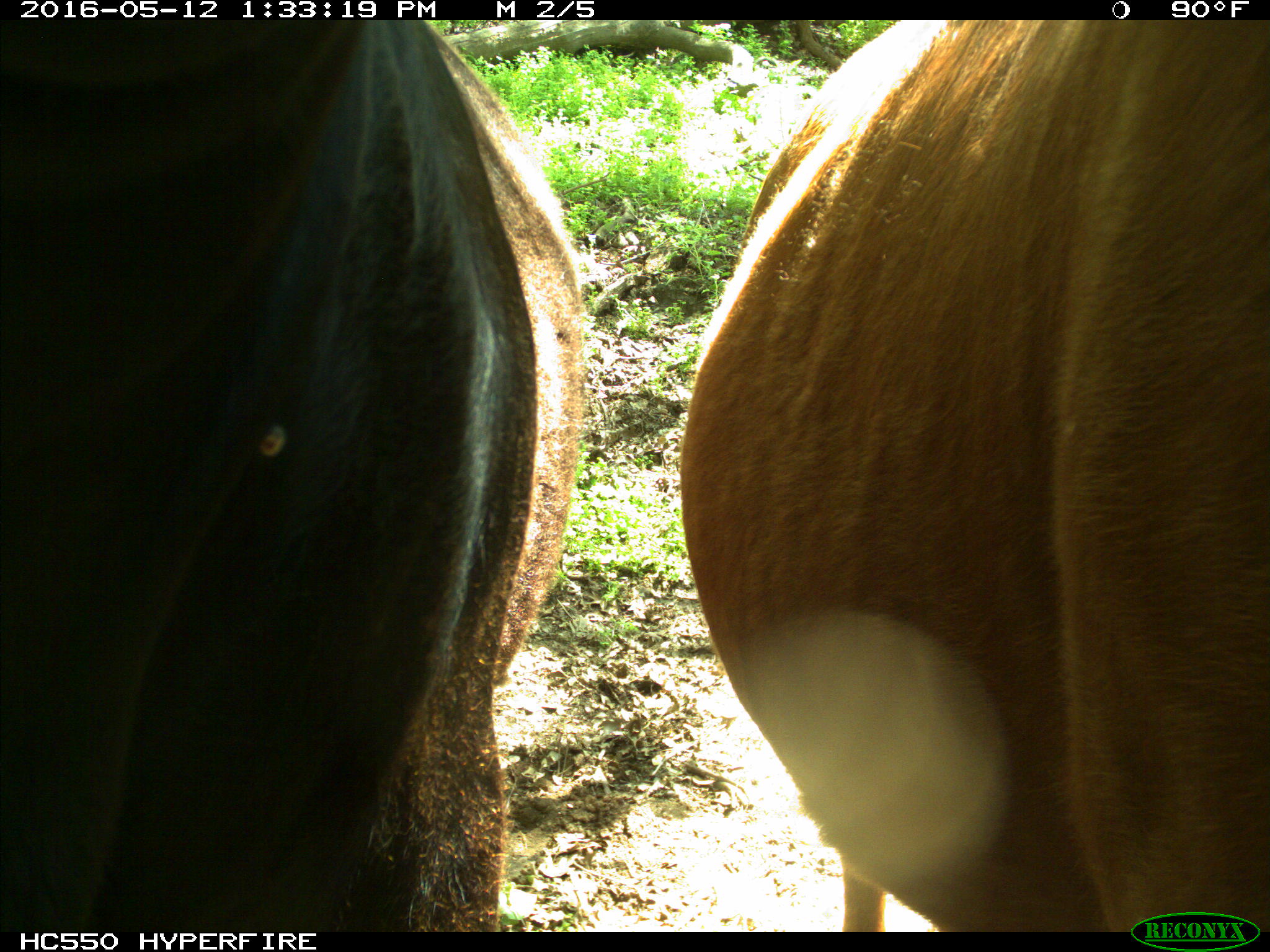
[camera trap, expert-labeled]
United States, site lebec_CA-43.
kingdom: Animalia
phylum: Chordata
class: Mammalia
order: Artiodactyla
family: Bovidae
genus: Bos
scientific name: Bos taurus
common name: domestic cow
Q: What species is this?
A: Bos taurus (domestic cow).